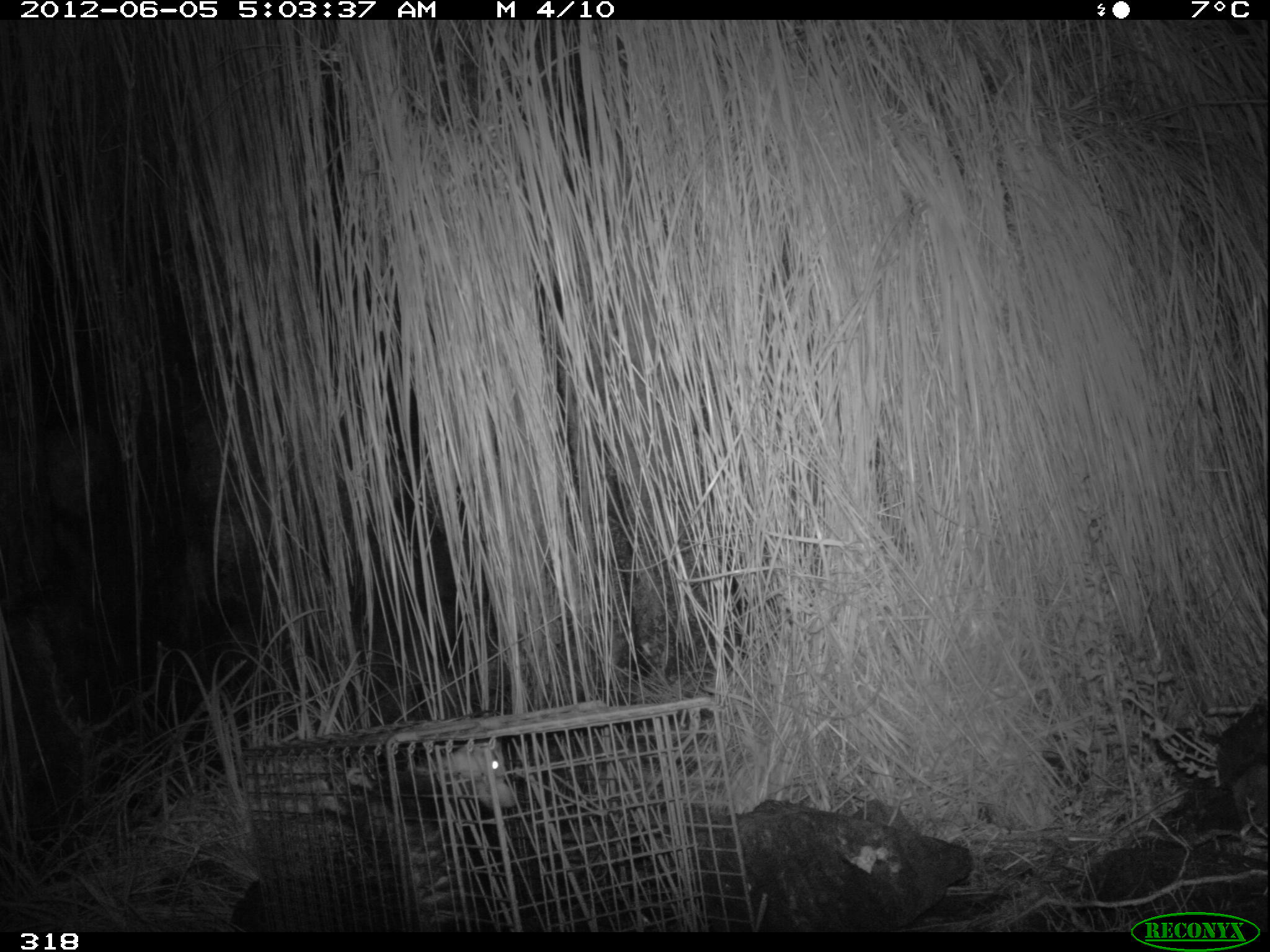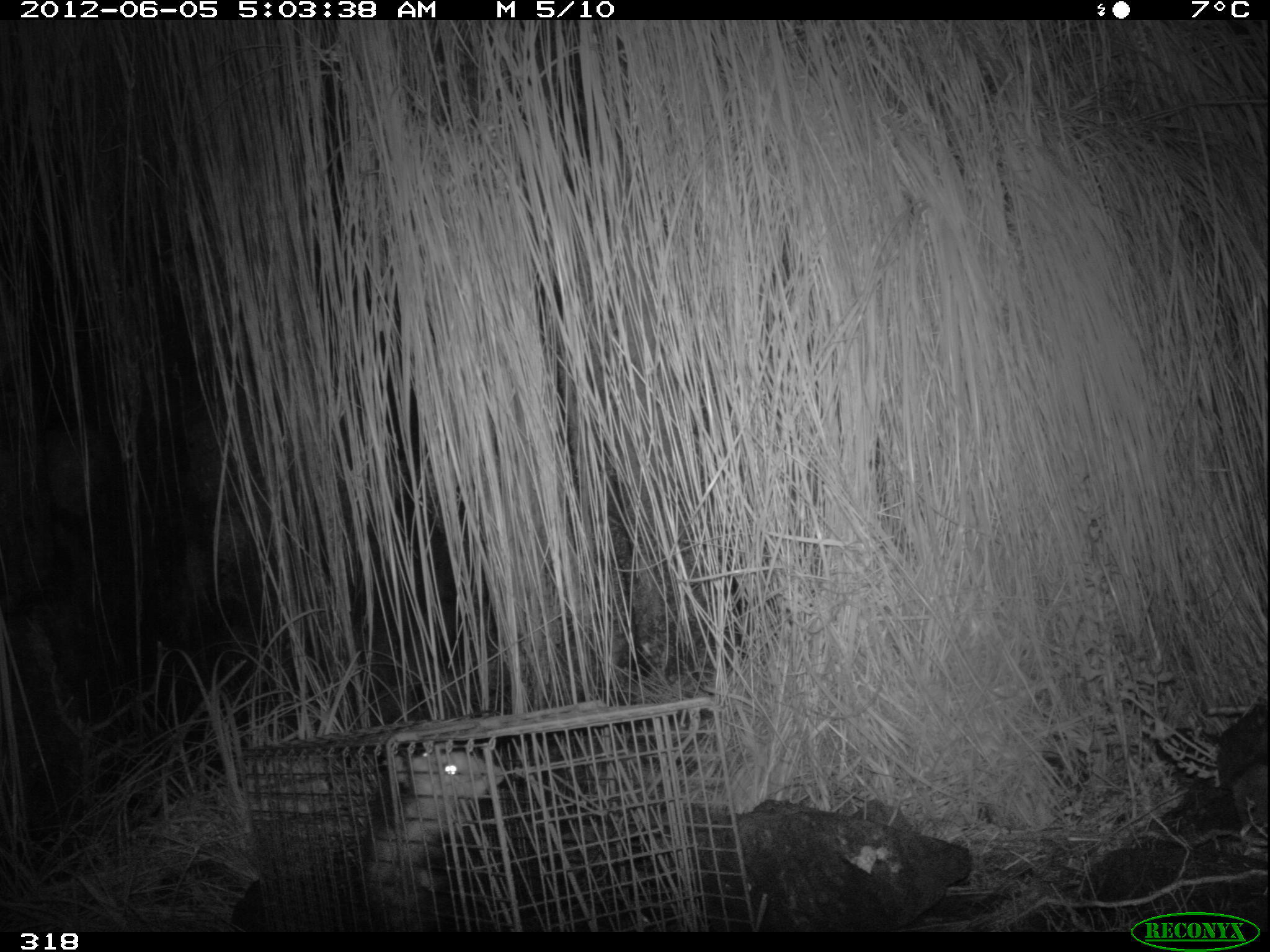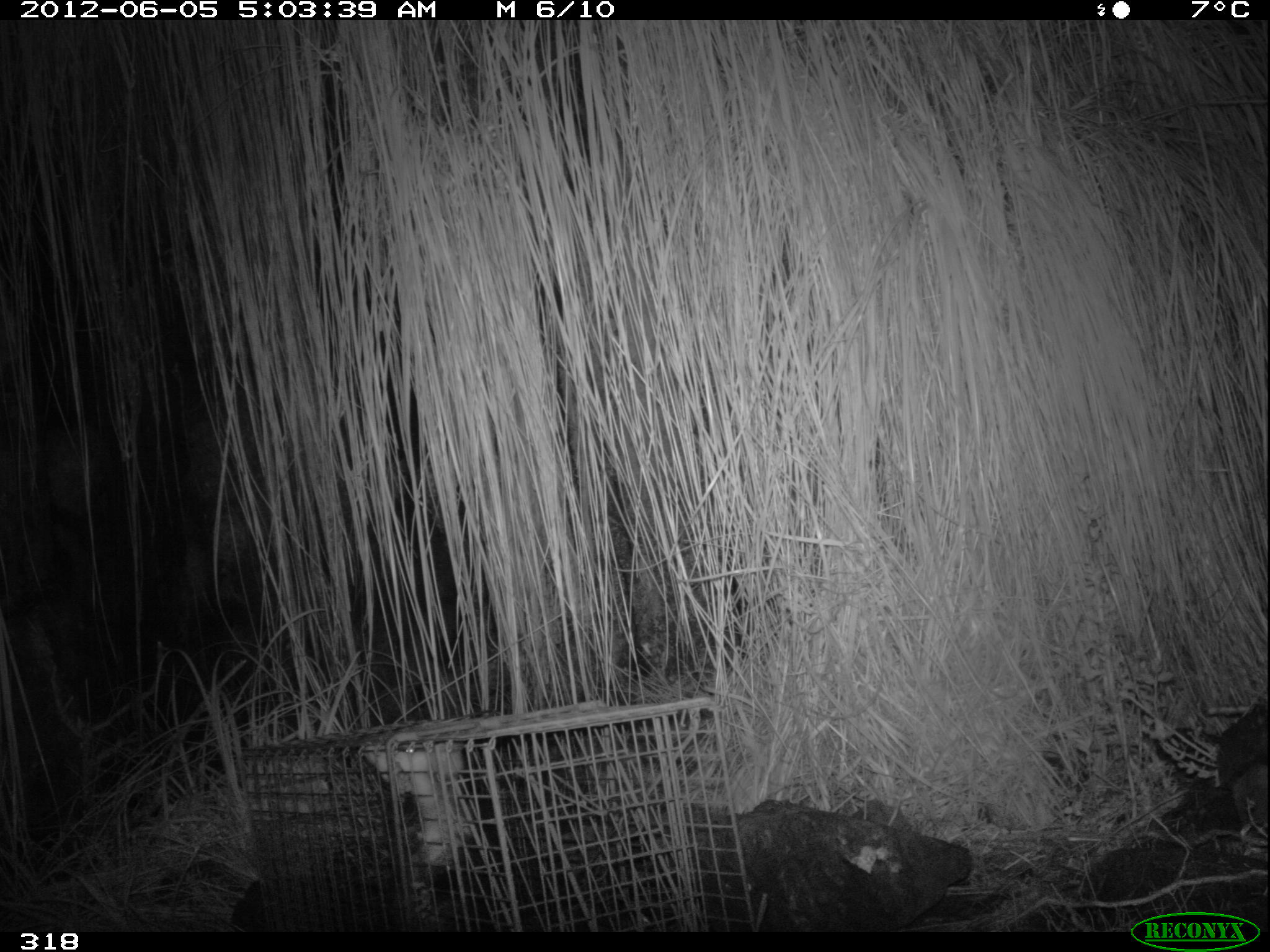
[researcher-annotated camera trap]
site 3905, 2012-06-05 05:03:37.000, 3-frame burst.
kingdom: Animalia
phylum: Chordata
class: Mammalia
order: Didelphimorphia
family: Didelphidae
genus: Didelphis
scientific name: Didelphis pernigra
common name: andean white-eared opossum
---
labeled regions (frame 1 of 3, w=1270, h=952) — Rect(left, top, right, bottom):
didelphis pernigra: Rect(311, 740, 517, 933)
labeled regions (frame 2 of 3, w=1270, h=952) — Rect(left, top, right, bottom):
didelphis pernigra: Rect(338, 741, 508, 930)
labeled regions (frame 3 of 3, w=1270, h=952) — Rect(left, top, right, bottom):
didelphis pernigra: Rect(358, 740, 513, 933)